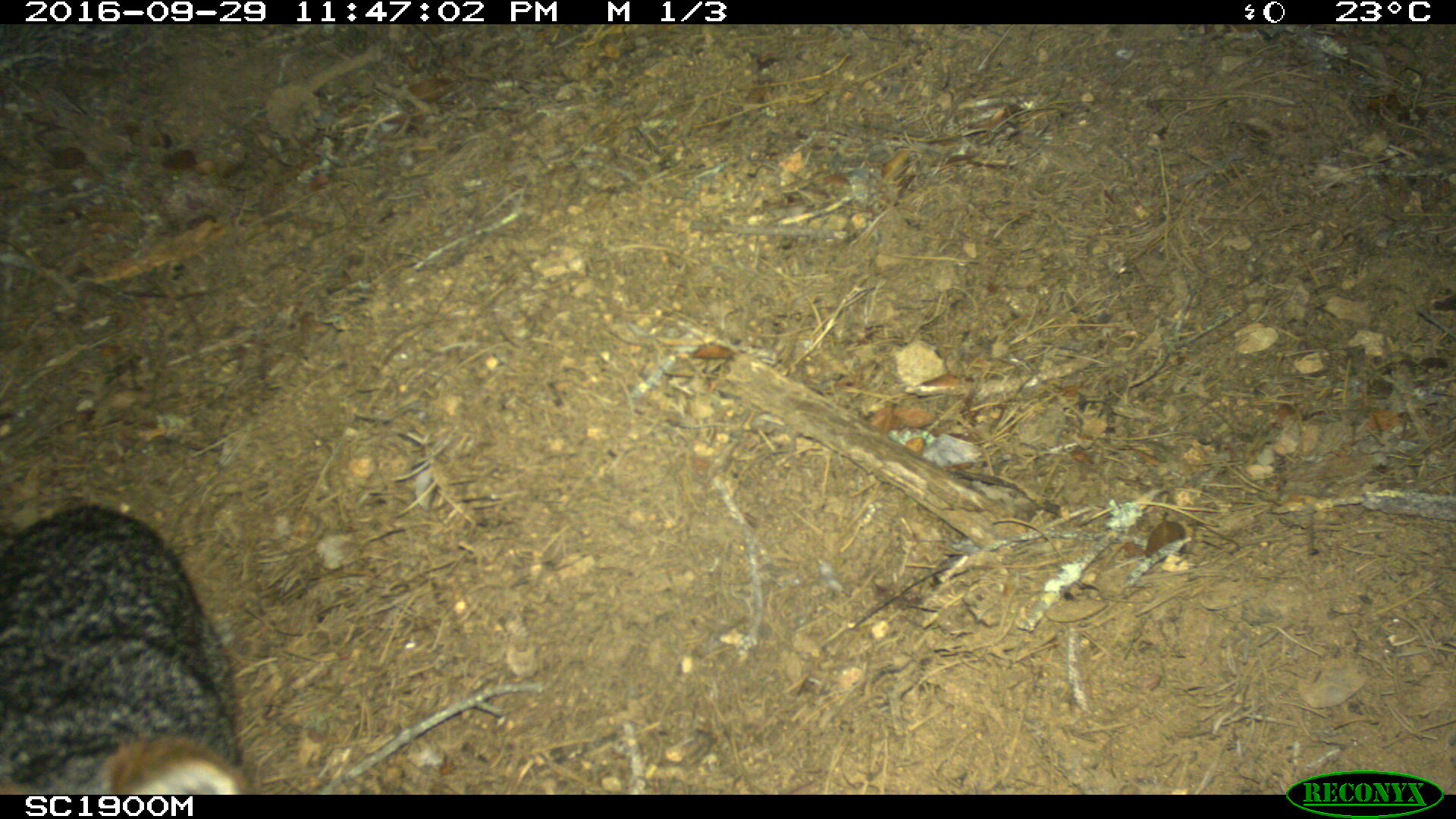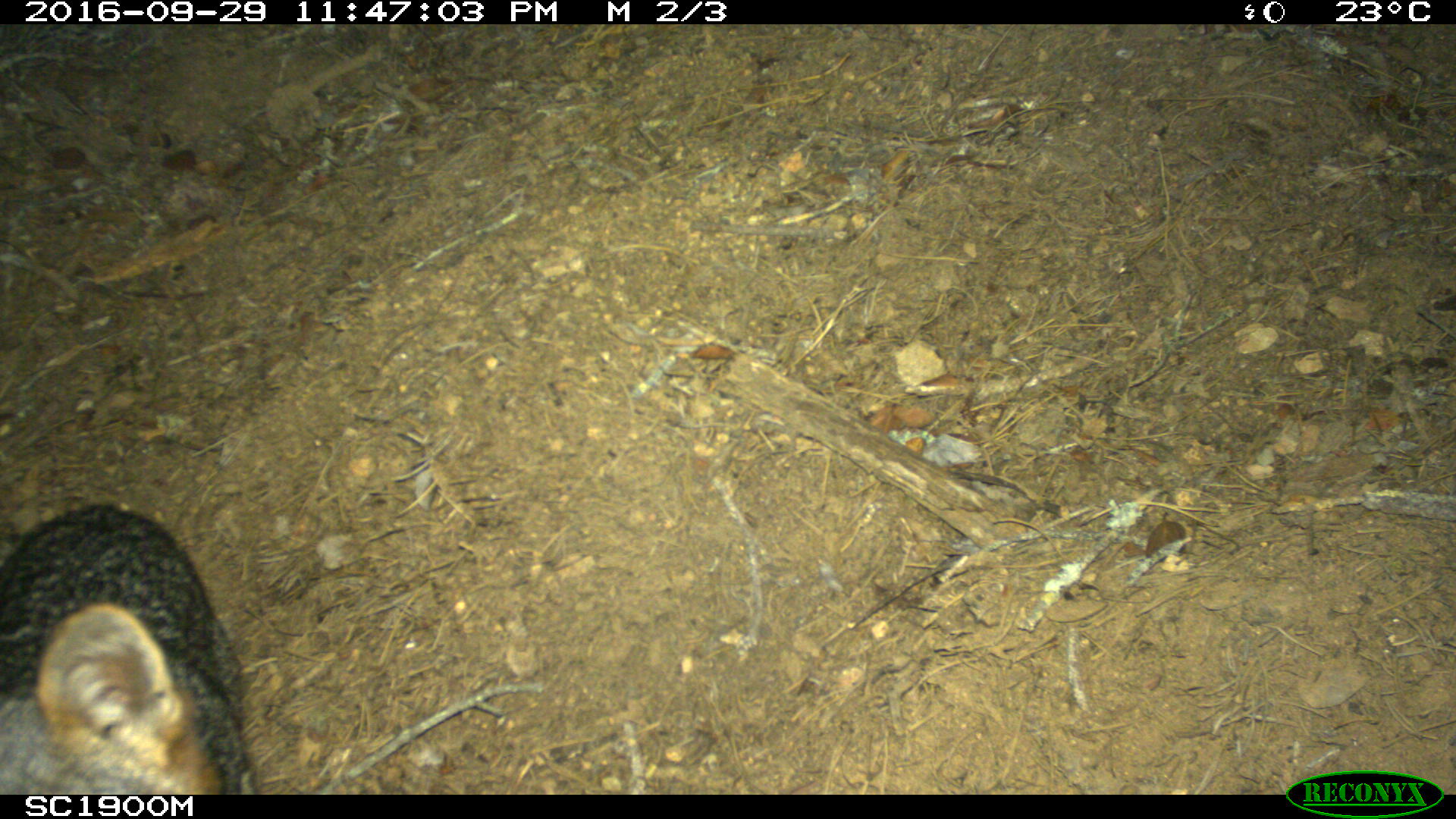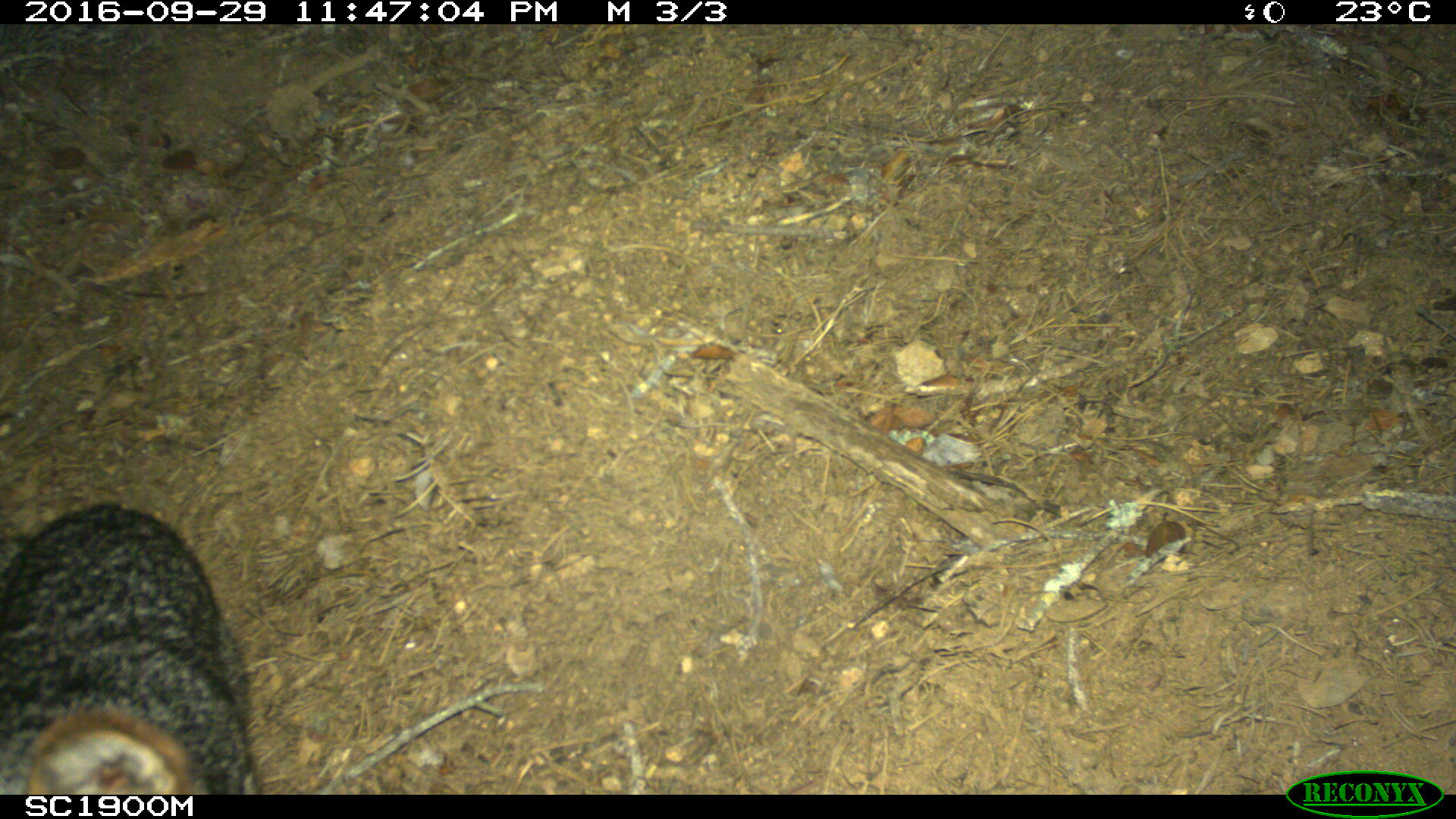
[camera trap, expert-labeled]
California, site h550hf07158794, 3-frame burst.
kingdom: Animalia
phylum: Chordata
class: Mammalia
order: Carnivora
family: Canidae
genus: Urocyon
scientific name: Urocyon littoralis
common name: island fox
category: fox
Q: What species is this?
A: Fox (island fox) (Urocyon littoralis).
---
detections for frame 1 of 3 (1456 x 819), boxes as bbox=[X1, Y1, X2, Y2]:
fox: bbox=[0, 504, 248, 794]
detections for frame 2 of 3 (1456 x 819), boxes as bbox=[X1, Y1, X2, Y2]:
fox: bbox=[0, 507, 262, 792]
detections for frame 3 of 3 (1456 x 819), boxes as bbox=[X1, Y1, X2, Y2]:
fox: bbox=[0, 500, 259, 790]